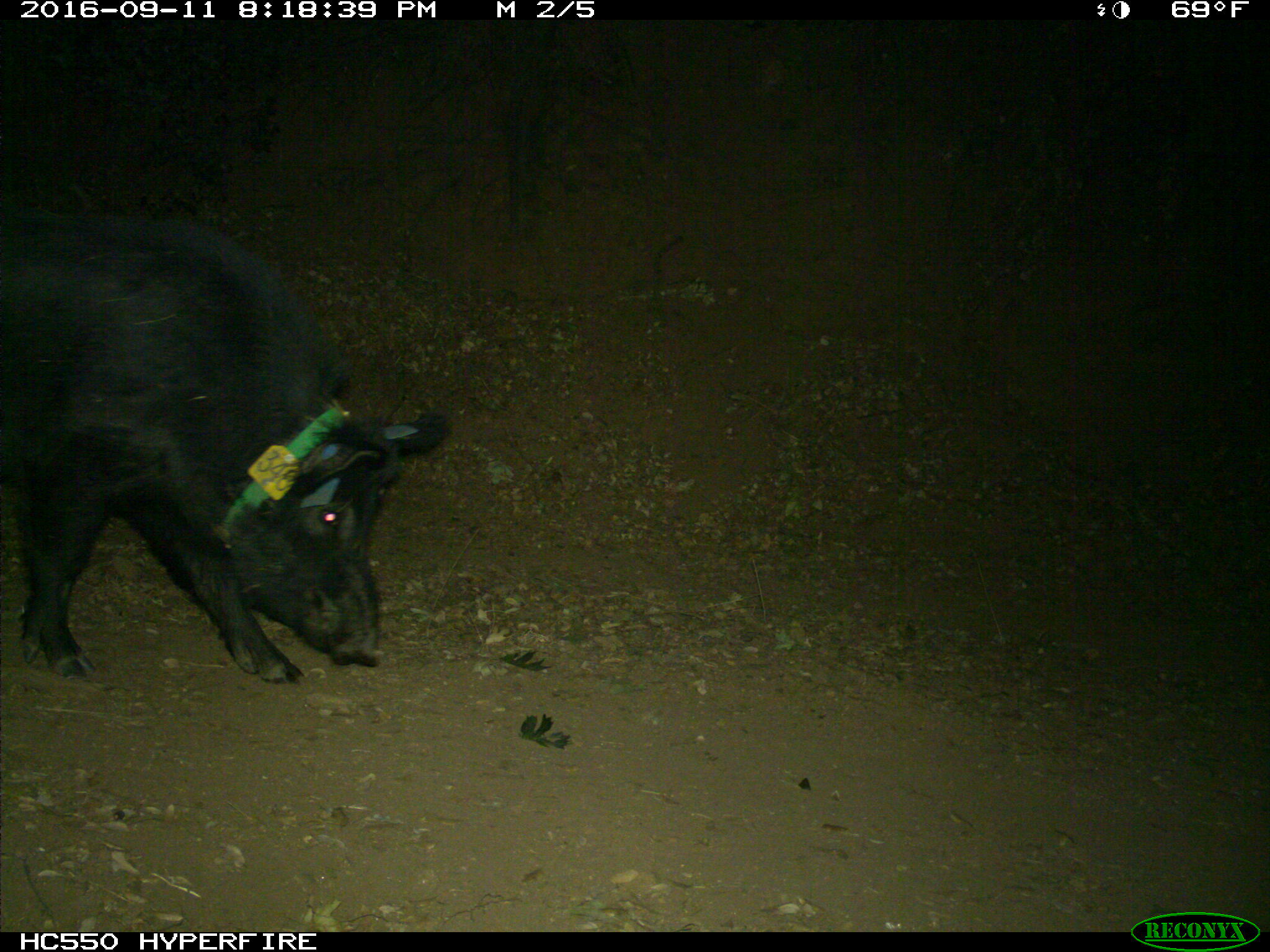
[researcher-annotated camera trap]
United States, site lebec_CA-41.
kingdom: Animalia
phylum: Chordata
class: Mammalia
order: Artiodactyla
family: Suidae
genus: Sus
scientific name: Sus scrofa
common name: wild boar